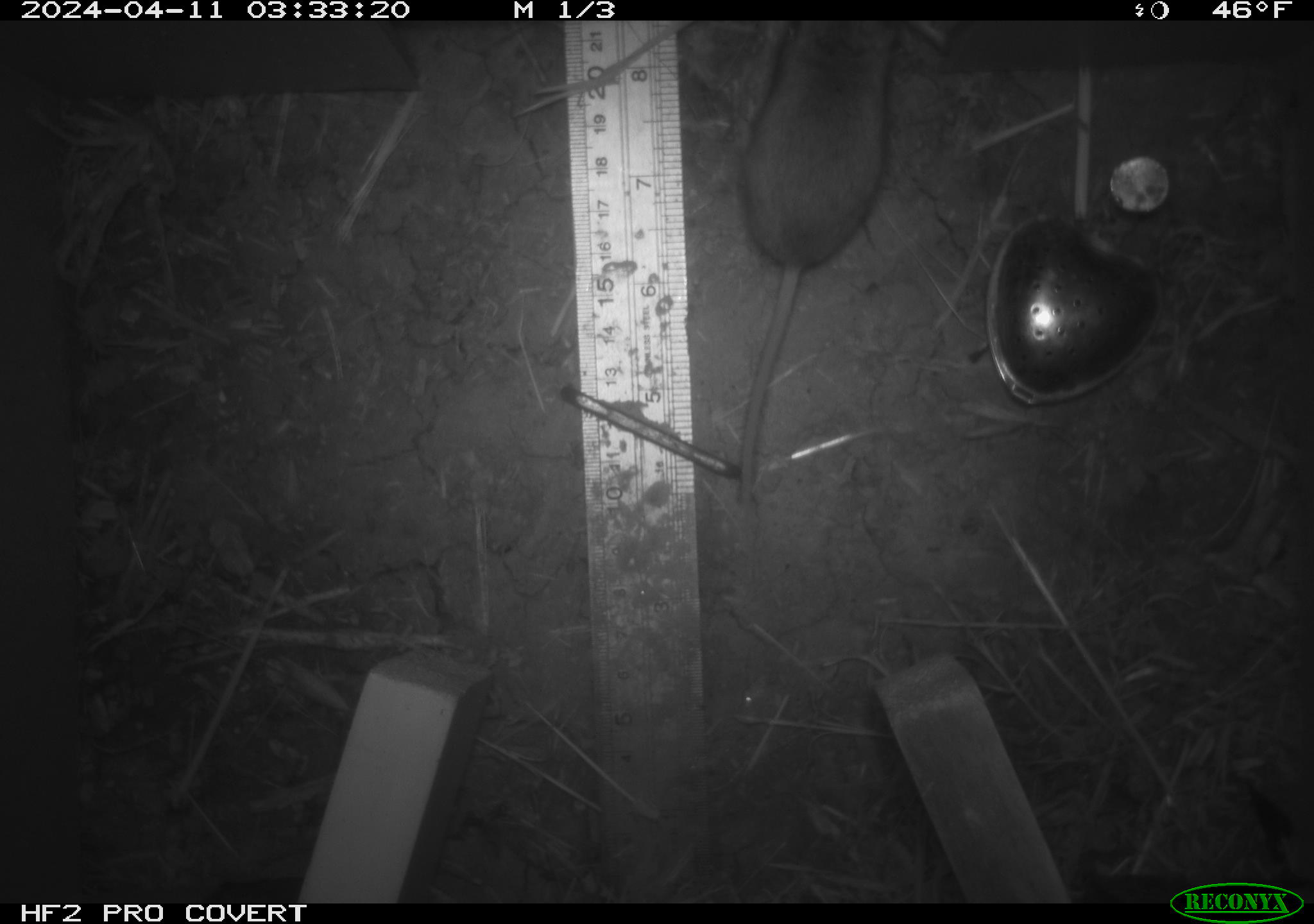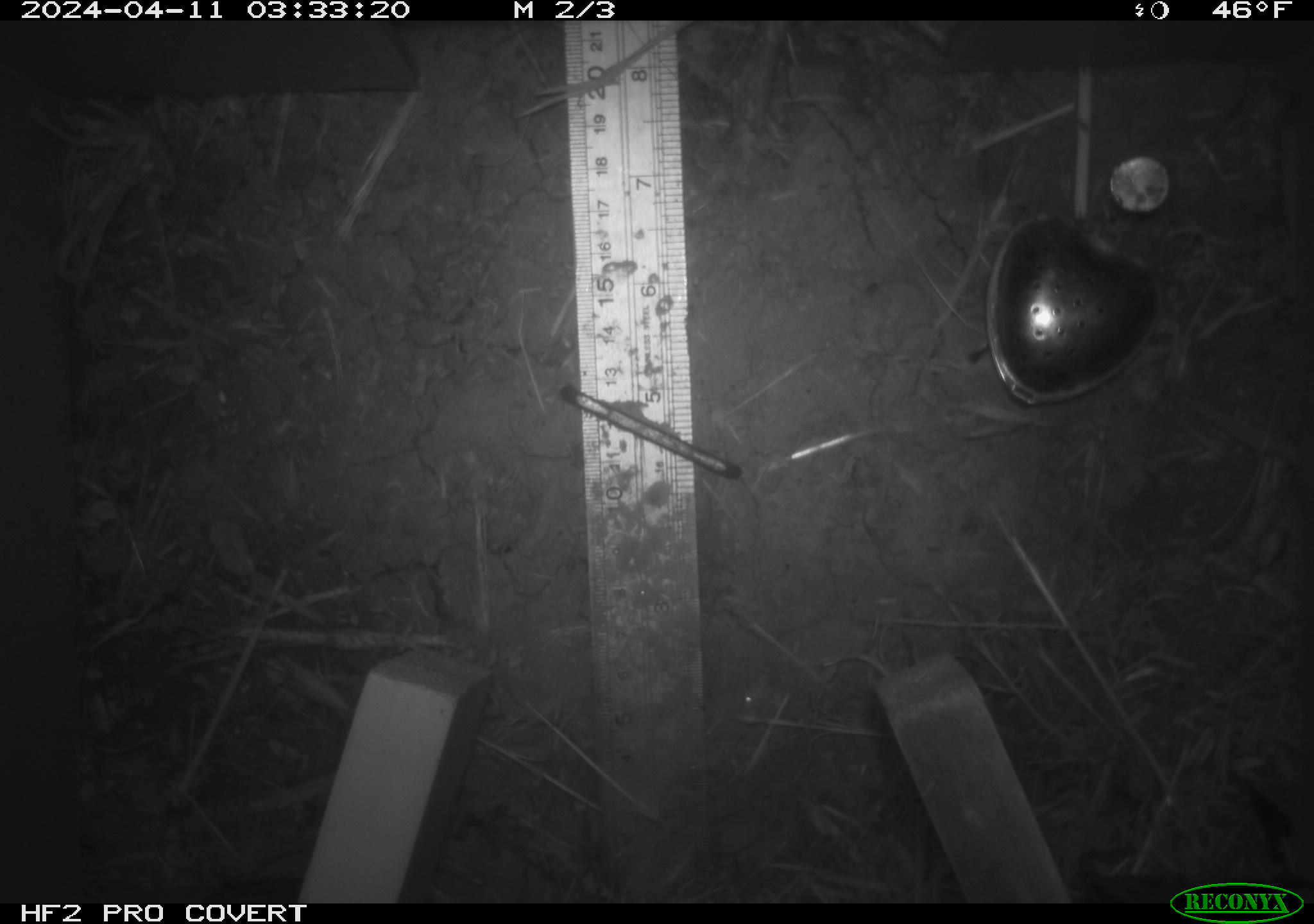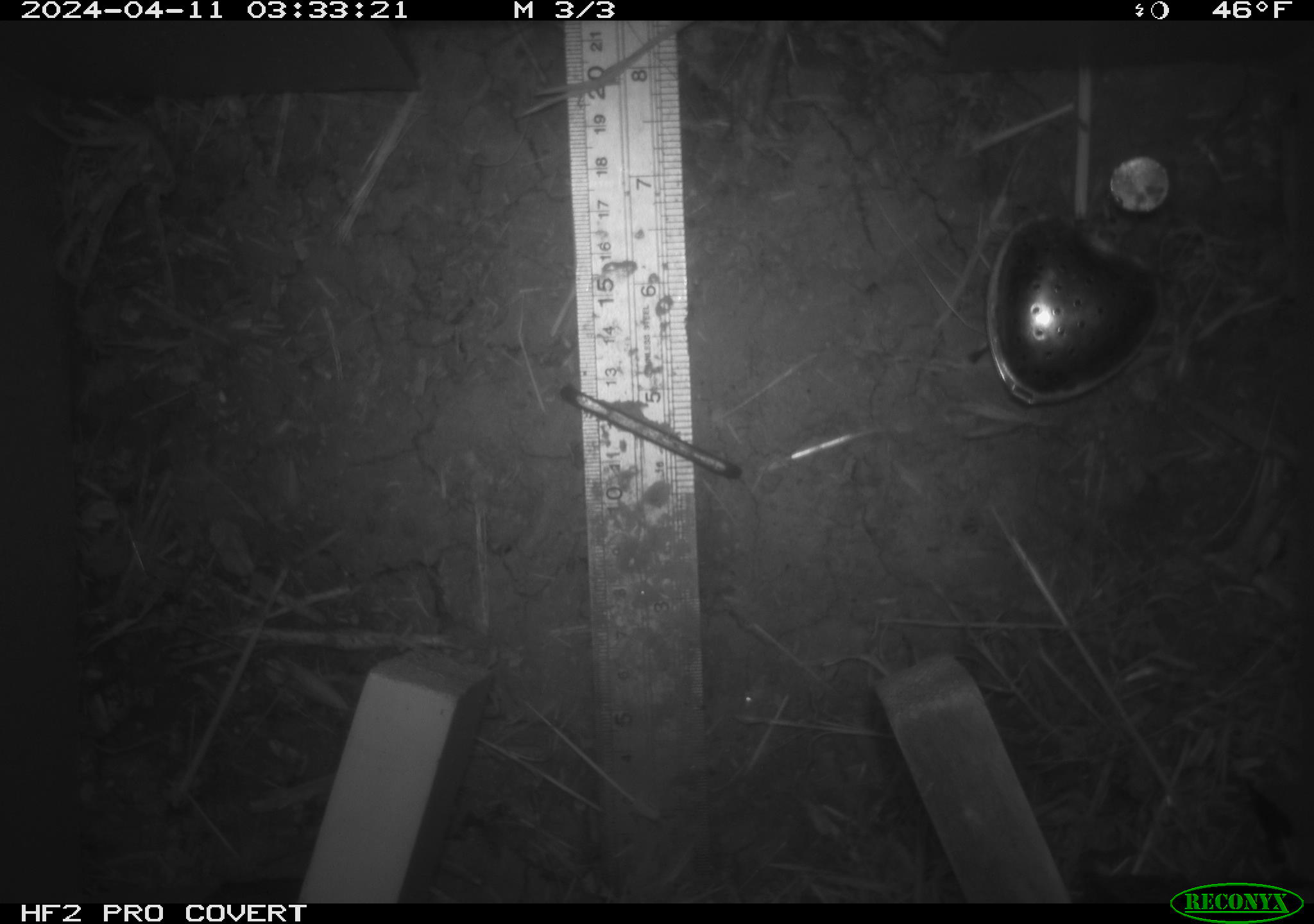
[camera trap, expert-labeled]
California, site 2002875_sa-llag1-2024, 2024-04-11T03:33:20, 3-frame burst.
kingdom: Animalia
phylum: Chordata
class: Mammalia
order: Rodentia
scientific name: Rodentia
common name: mouse species